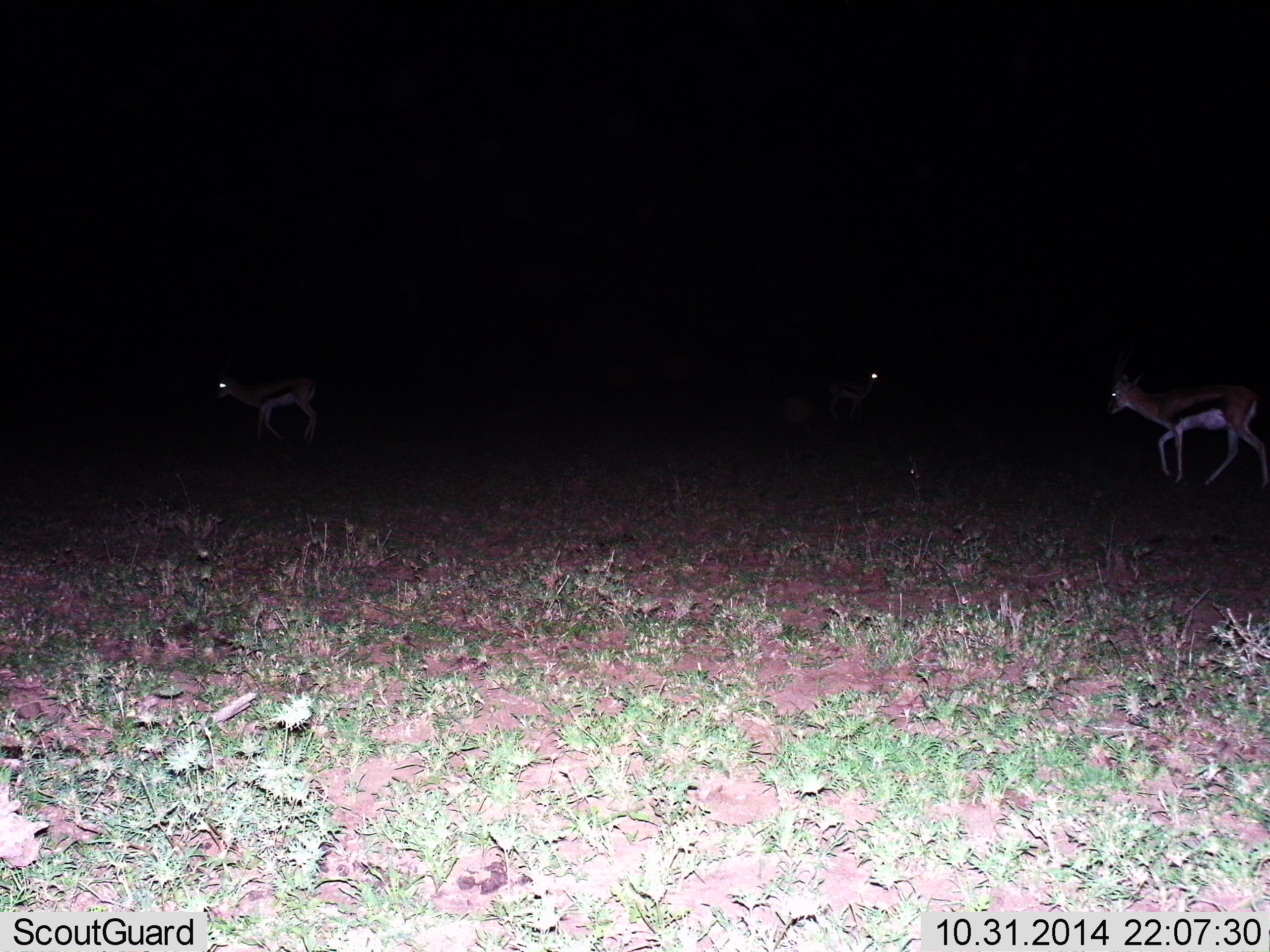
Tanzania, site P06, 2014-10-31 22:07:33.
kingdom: Animalia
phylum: Chordata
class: Mammalia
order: Artiodactyla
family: Bovidae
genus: Eudorcas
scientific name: Eudorcas thomsonii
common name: thomson's gazelle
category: gazellethomsons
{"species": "gazellethomsons (thomson's gazelle) (Eudorcas thomsonii)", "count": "3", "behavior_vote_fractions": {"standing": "20%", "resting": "10%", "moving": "90%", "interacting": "0%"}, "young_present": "10%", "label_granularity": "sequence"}